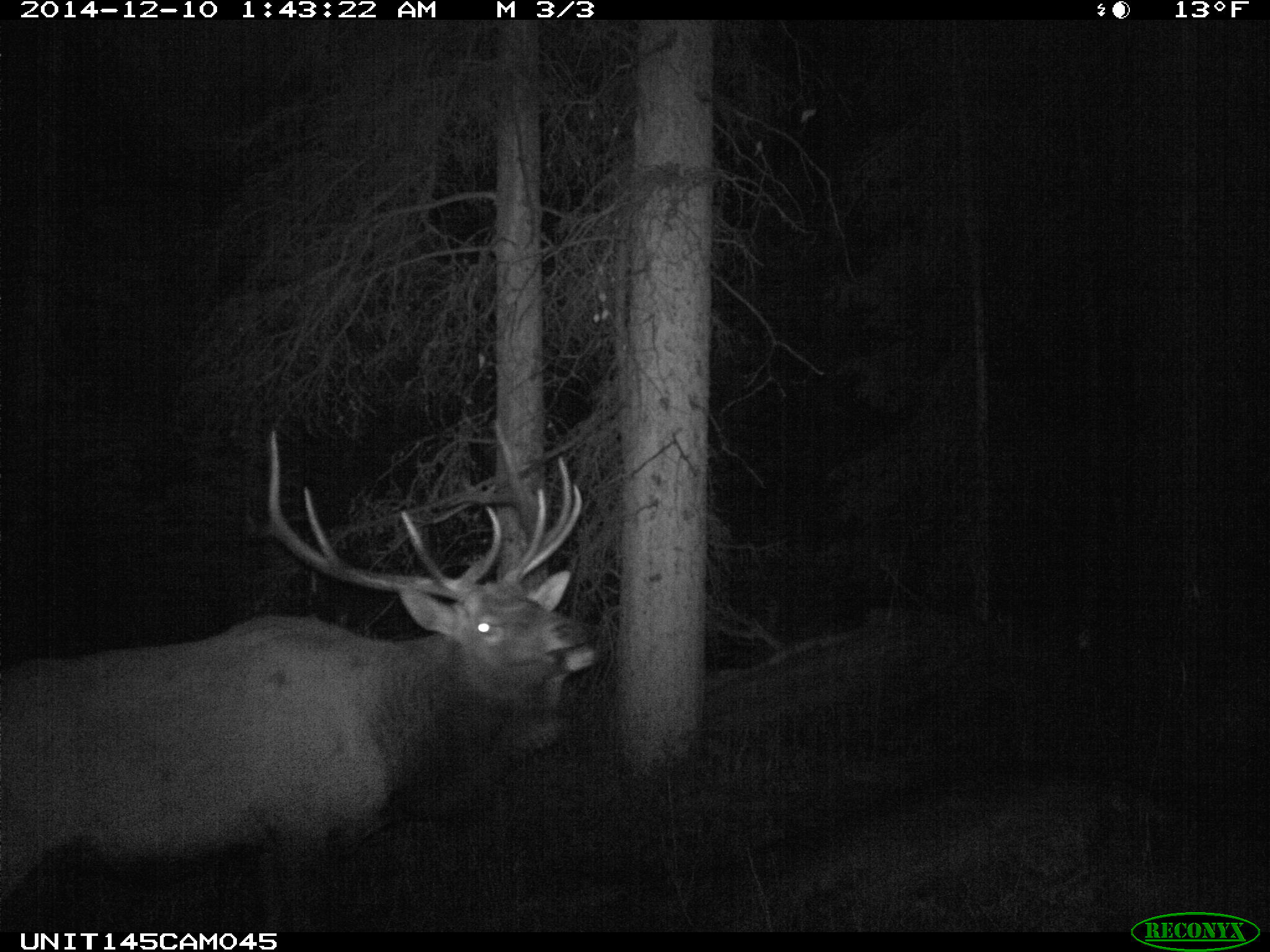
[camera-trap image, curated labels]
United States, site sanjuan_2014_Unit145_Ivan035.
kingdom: Animalia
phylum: Chordata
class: Mammalia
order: Artiodactyla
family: Cervidae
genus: Cervus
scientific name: Cervus elaphus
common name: red deer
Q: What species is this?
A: Cervus elaphus (red deer).